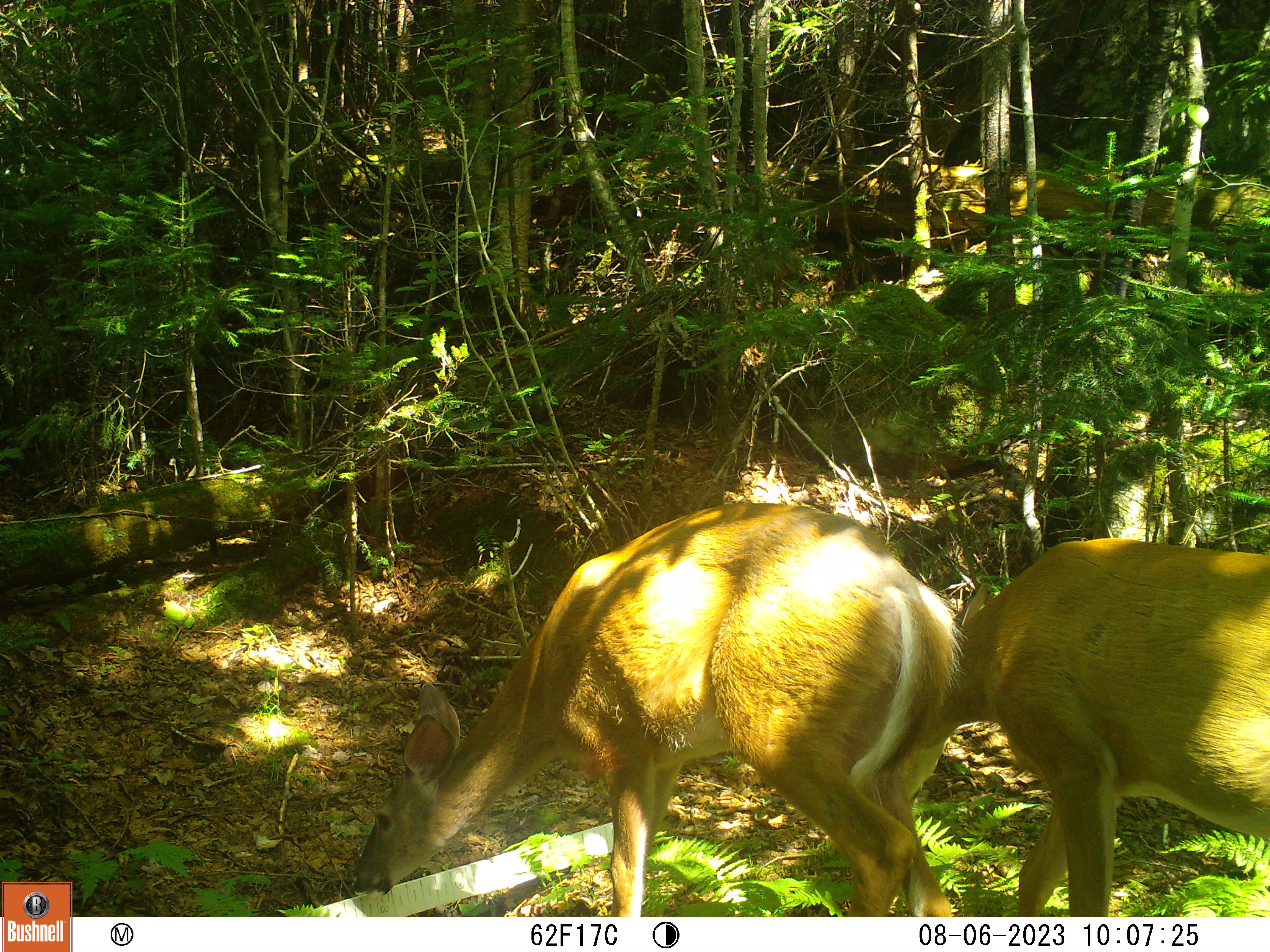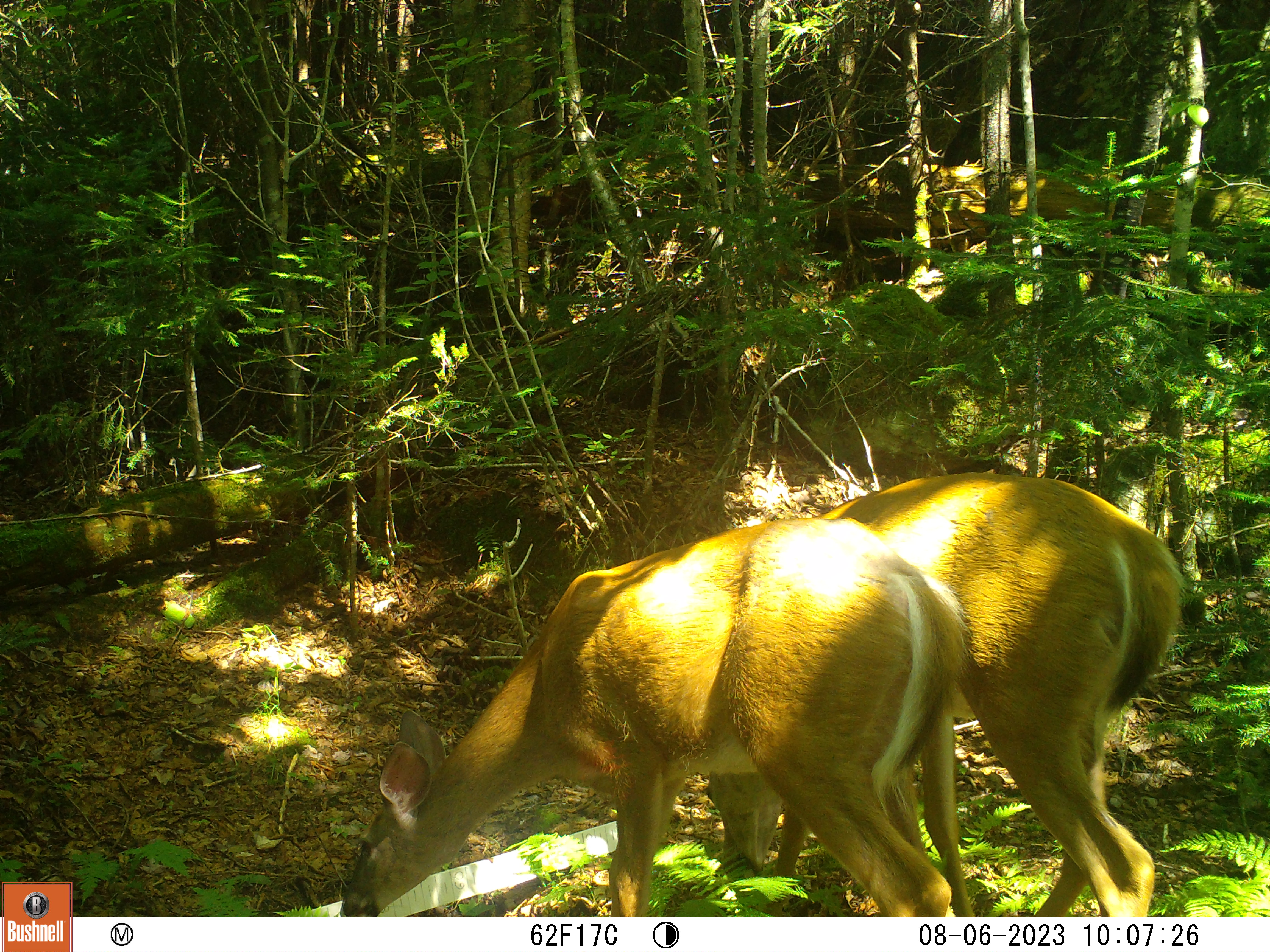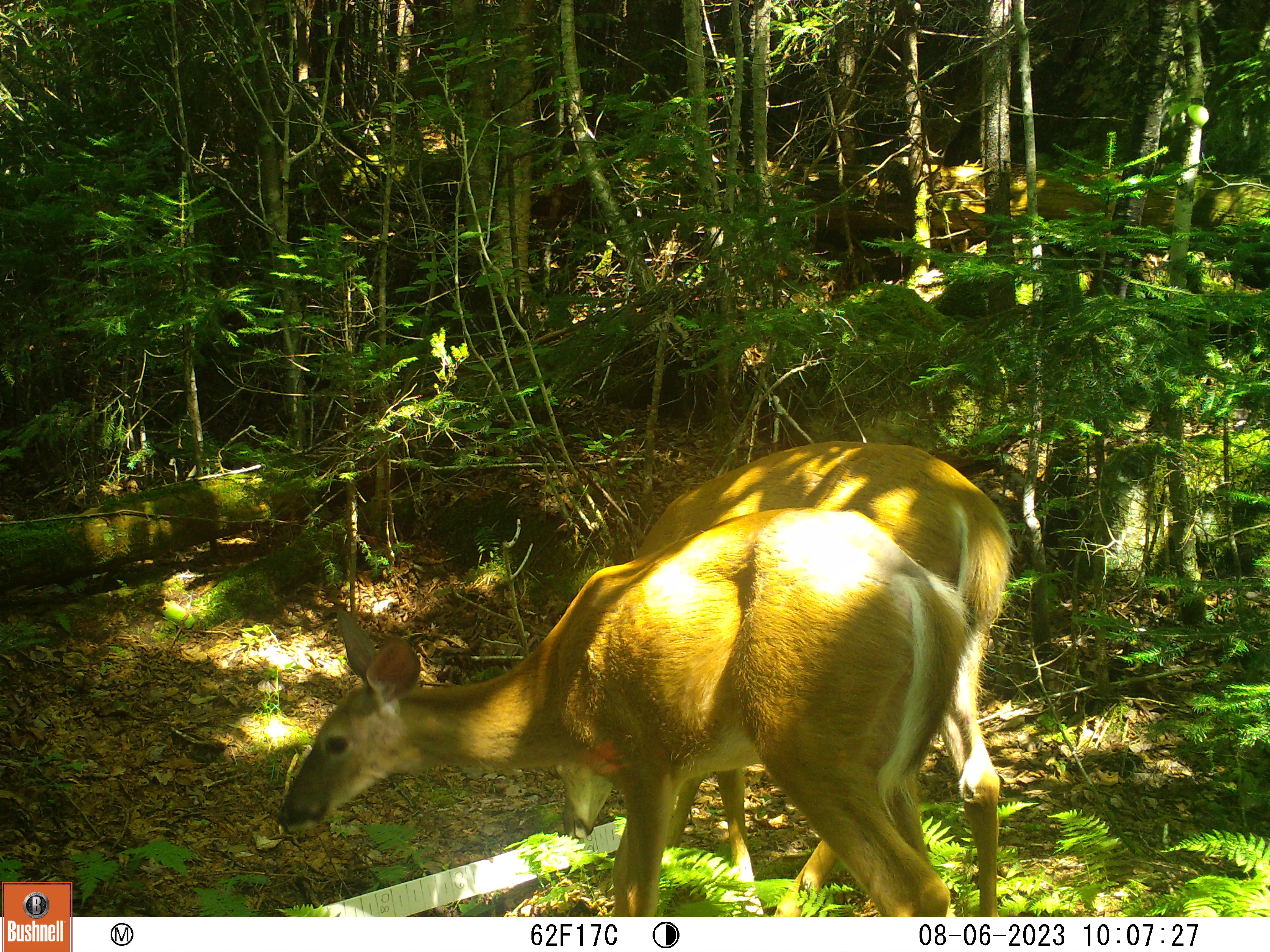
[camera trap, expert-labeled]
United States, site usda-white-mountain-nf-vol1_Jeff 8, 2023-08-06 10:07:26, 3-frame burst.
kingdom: Animalia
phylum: Chordata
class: Mammalia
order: Artiodactyla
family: Cervidae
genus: Odocoileus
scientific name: Odocoileus virginianus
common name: white-tailed deer